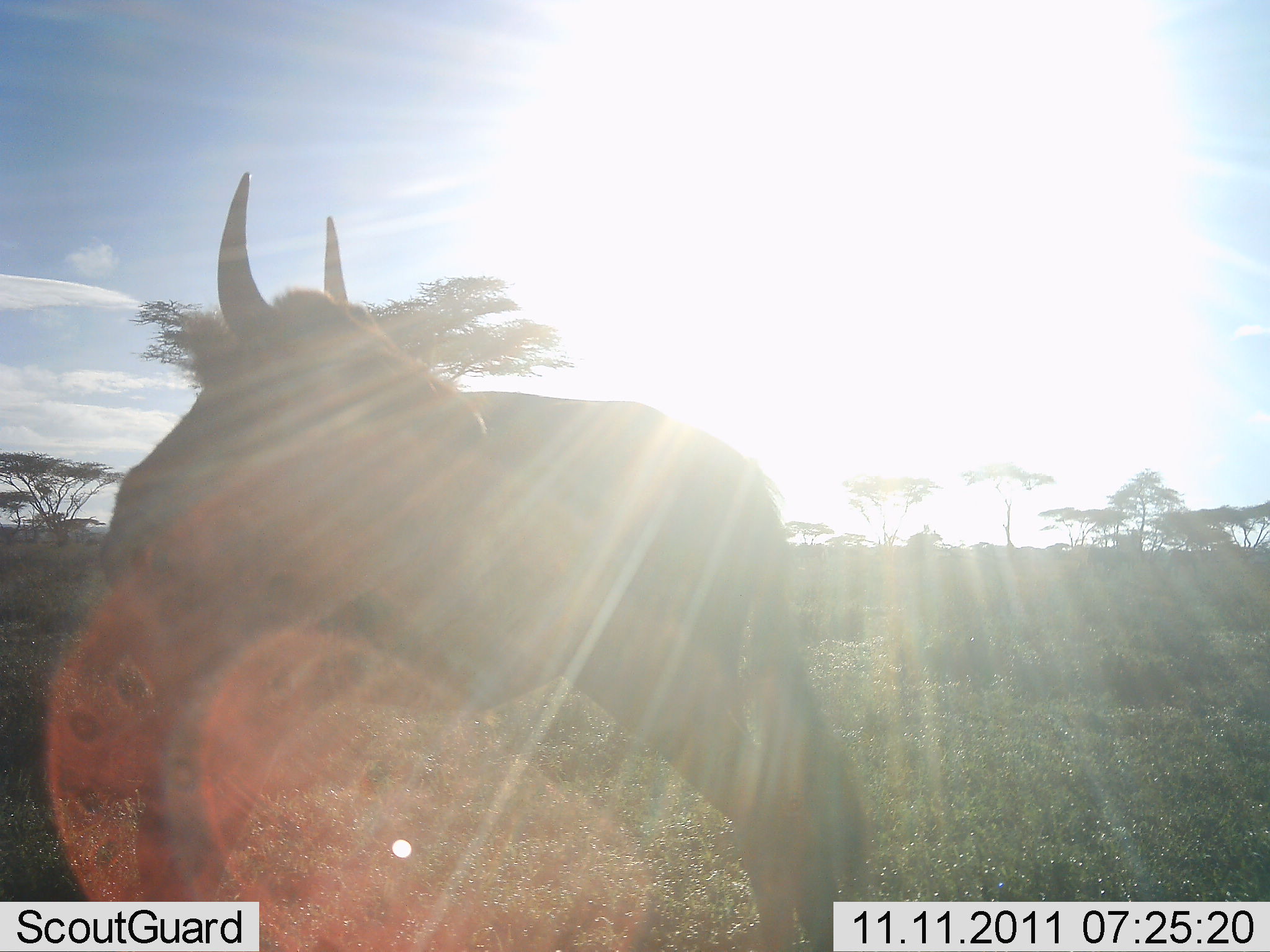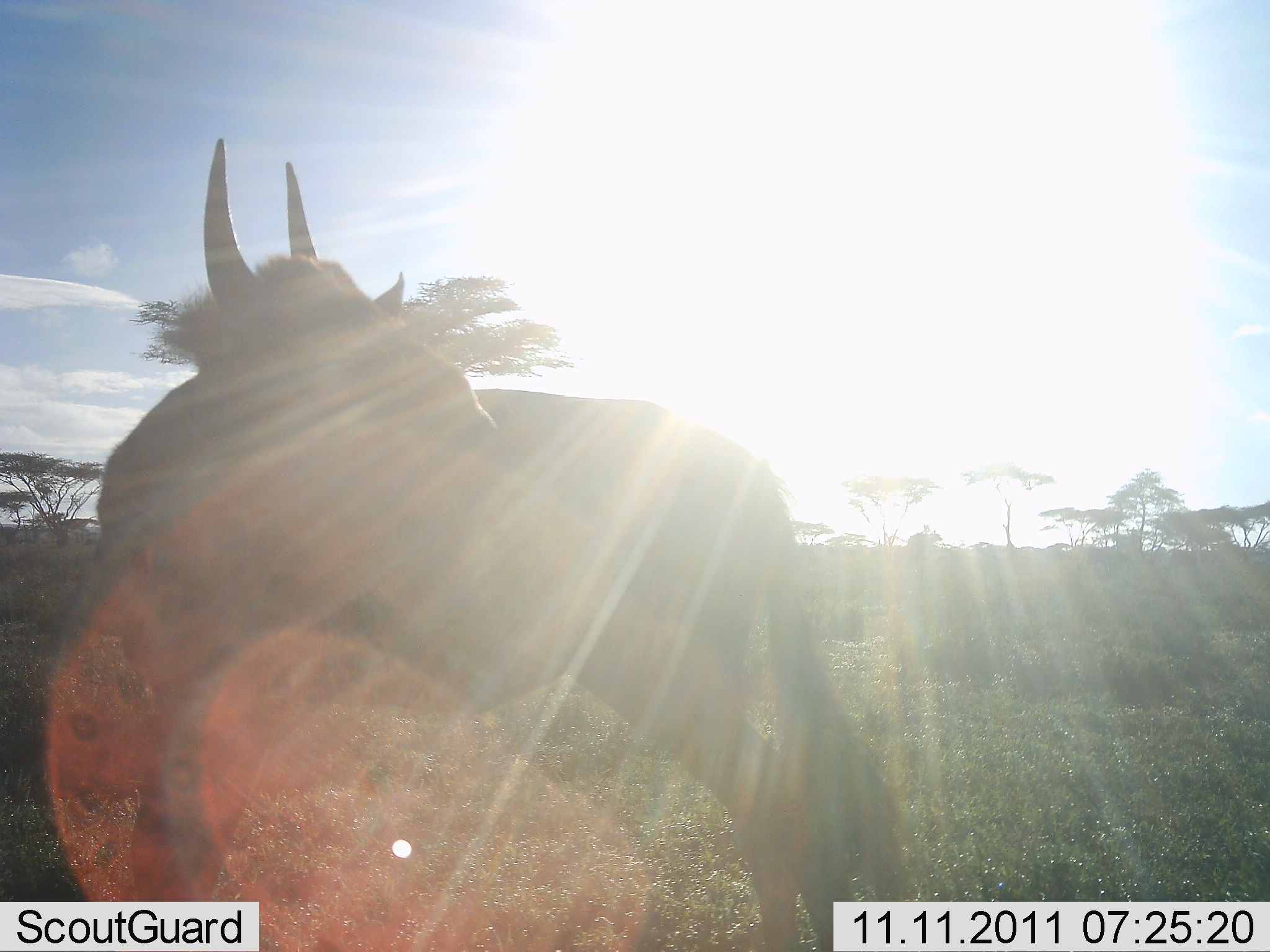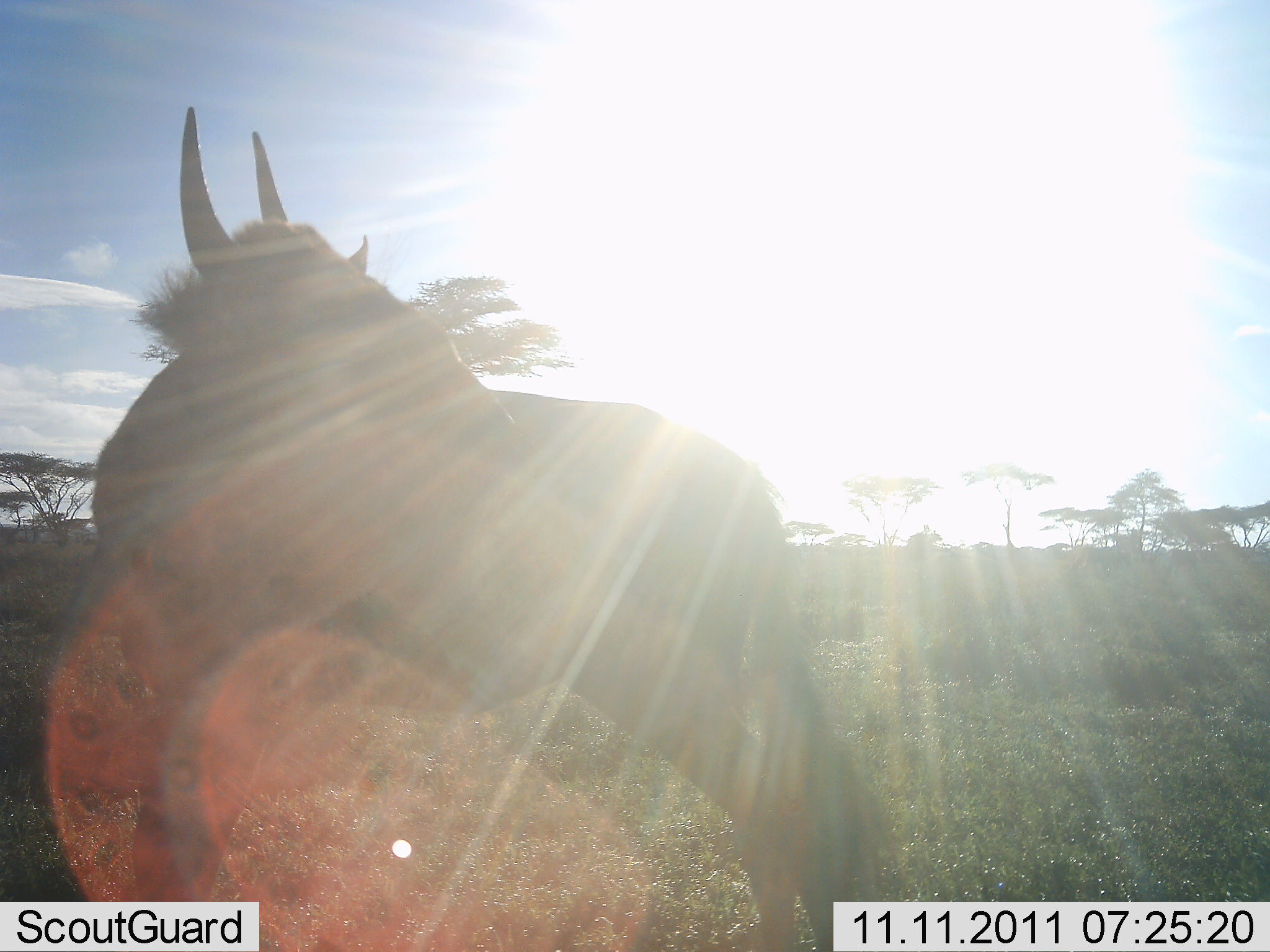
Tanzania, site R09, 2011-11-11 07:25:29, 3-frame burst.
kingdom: Animalia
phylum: Chordata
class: Mammalia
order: Artiodactyla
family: Bovidae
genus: Connochaetes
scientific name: Connochaetes taurinus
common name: blue wildebeest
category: wildebeest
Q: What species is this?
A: Wildebeest (blue wildebeest) (Connochaetes taurinus).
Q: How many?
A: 1.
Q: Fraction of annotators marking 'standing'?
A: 100%.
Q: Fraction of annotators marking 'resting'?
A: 0%.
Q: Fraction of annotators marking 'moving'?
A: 0%.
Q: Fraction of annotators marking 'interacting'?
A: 0%.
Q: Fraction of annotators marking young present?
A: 10%.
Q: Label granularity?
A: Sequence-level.